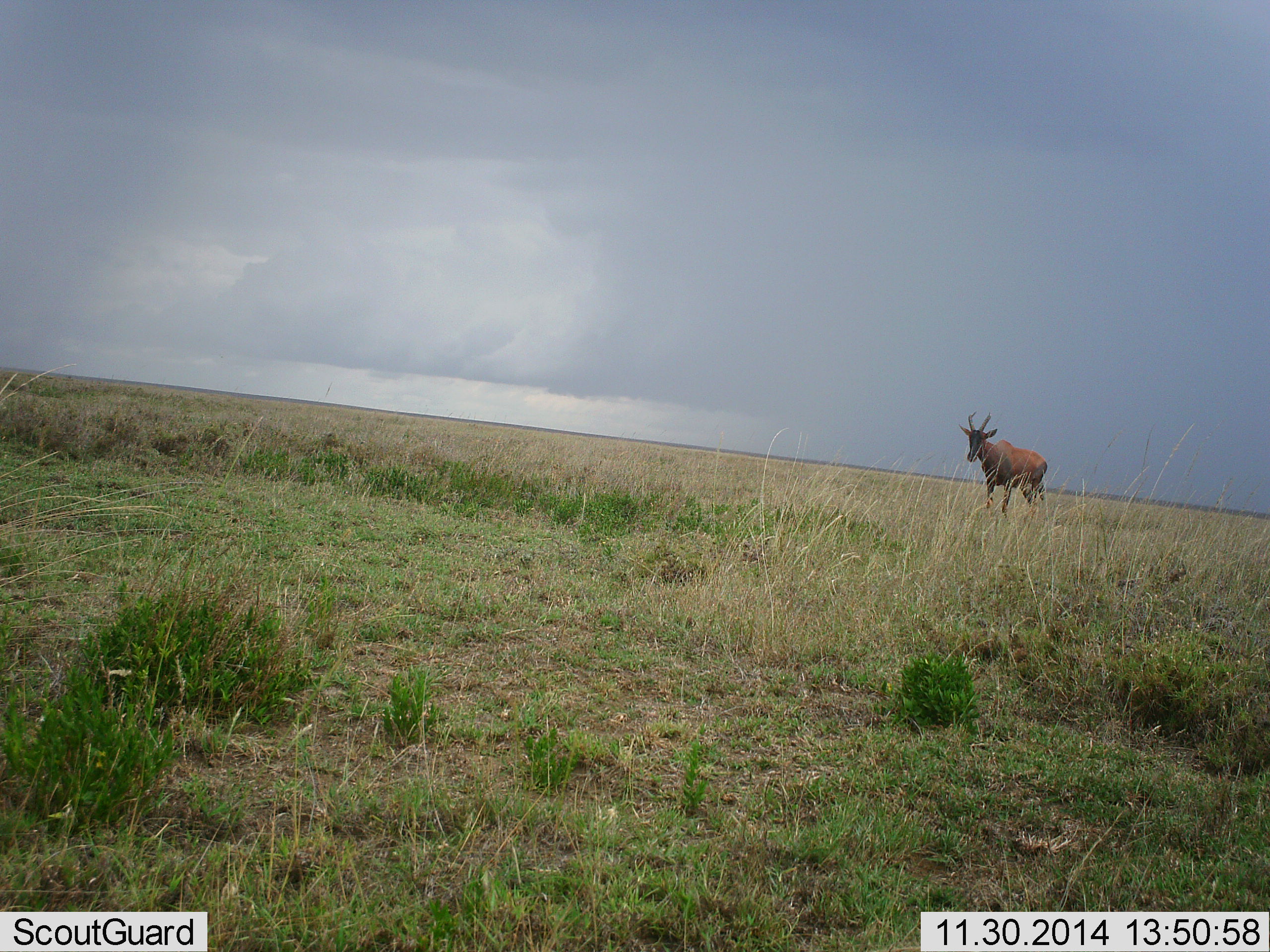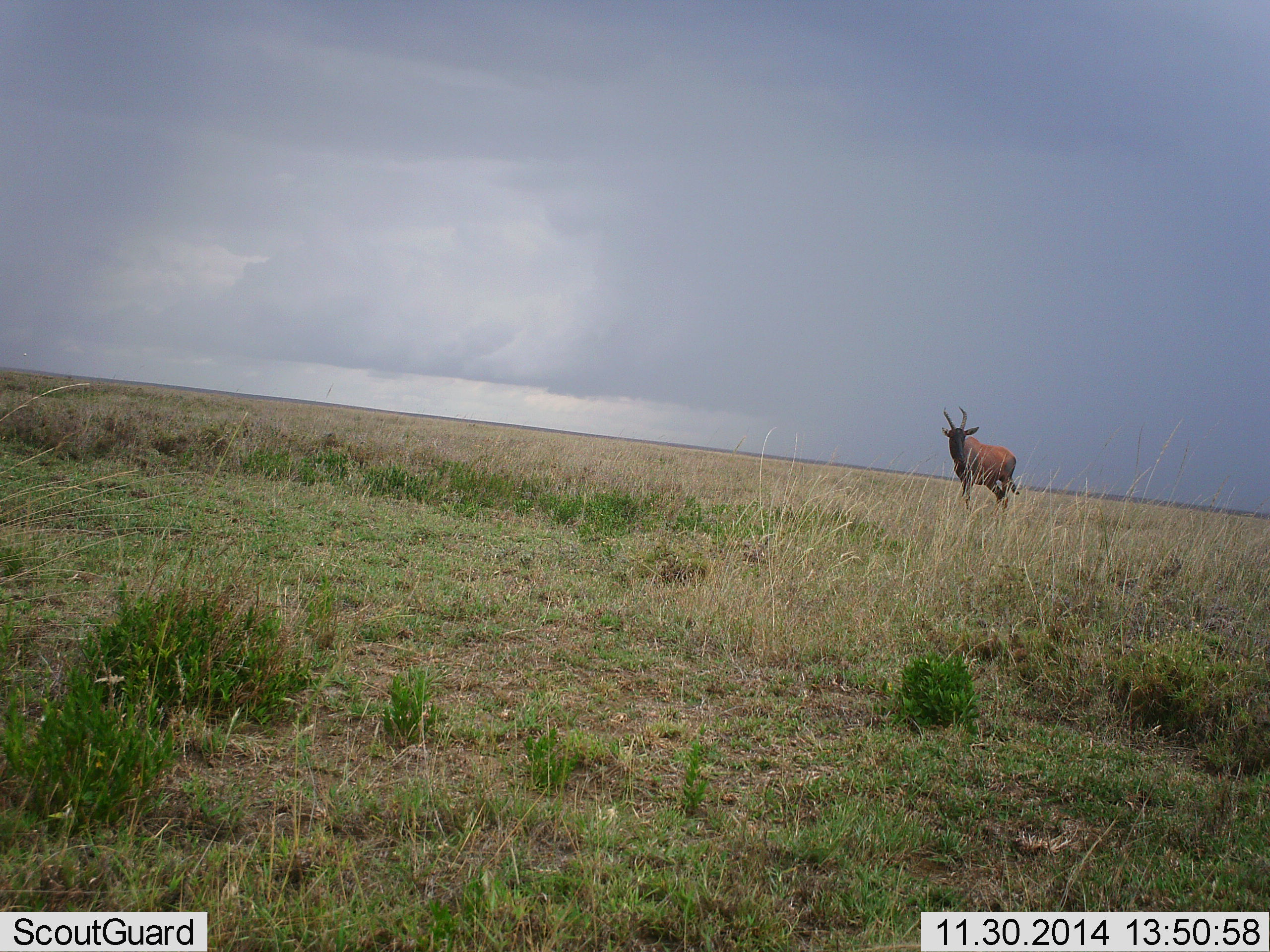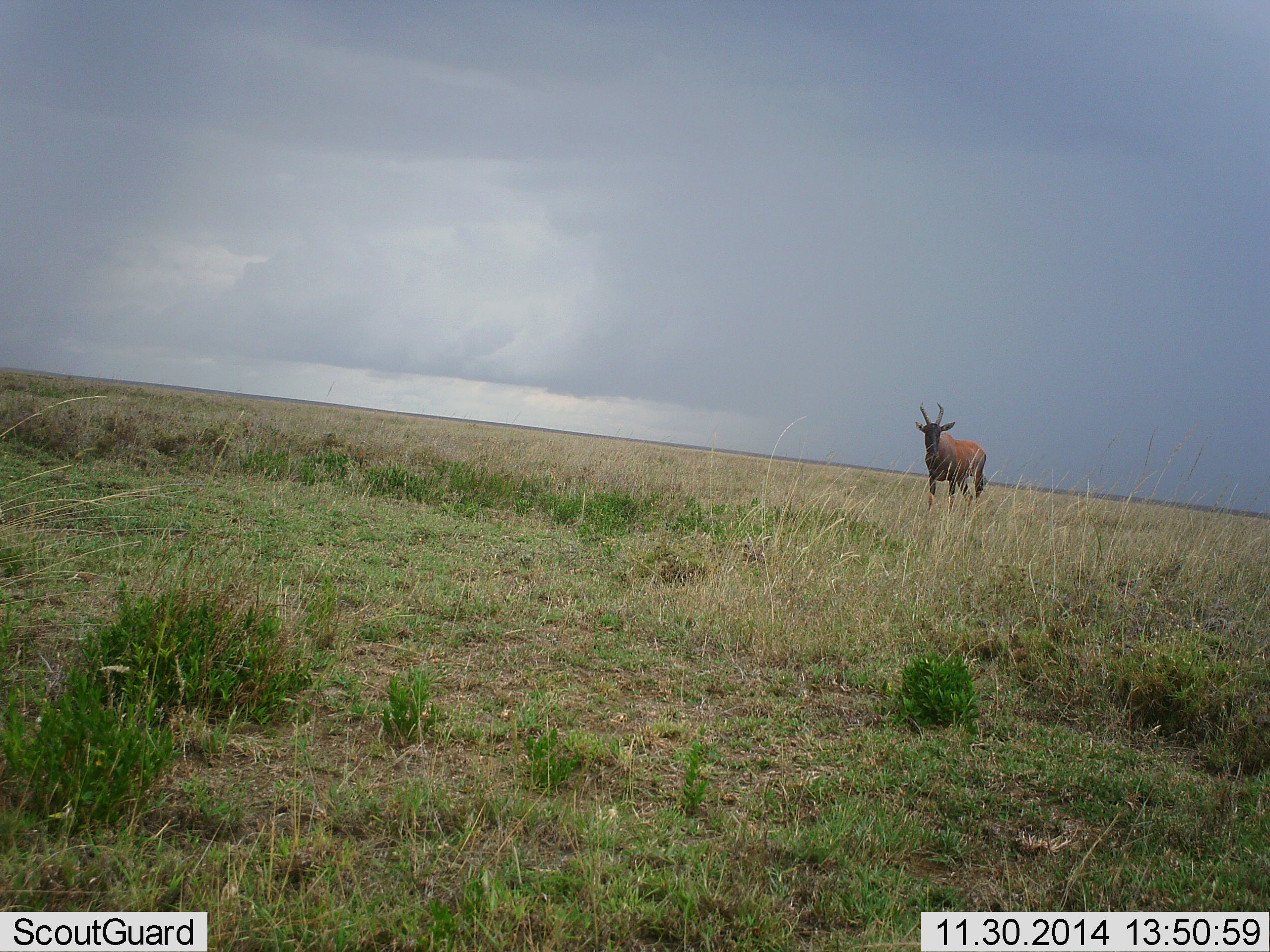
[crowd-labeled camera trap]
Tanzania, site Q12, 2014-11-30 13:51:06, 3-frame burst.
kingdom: Animalia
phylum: Chordata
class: Mammalia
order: Artiodactyla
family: Bovidae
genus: Damaliscus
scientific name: Damaliscus lunatus jimela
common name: topi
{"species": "topi (Damaliscus lunatus jimela)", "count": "1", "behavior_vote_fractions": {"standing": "10%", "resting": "0%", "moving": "90%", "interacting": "0%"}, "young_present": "0%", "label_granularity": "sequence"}